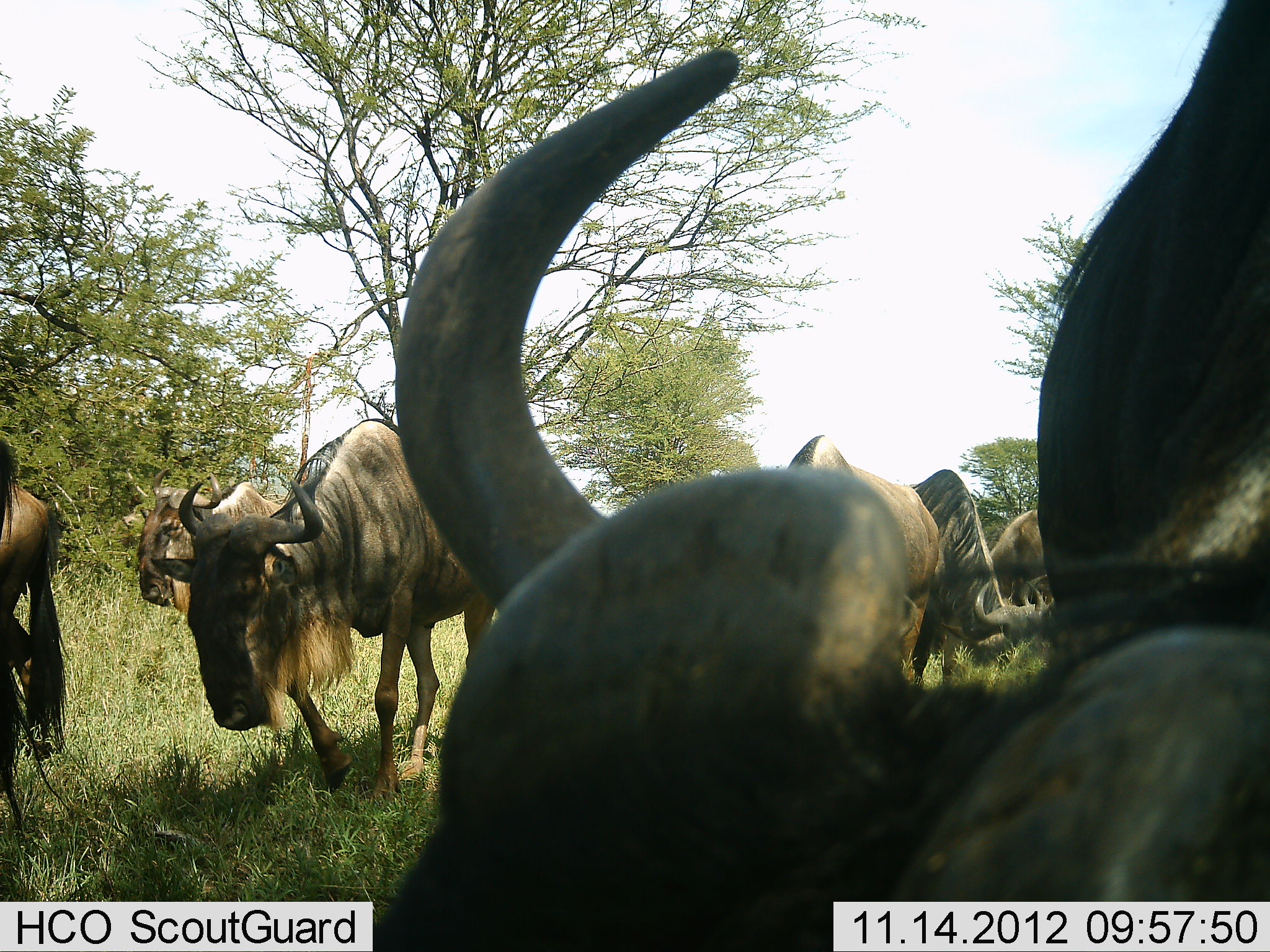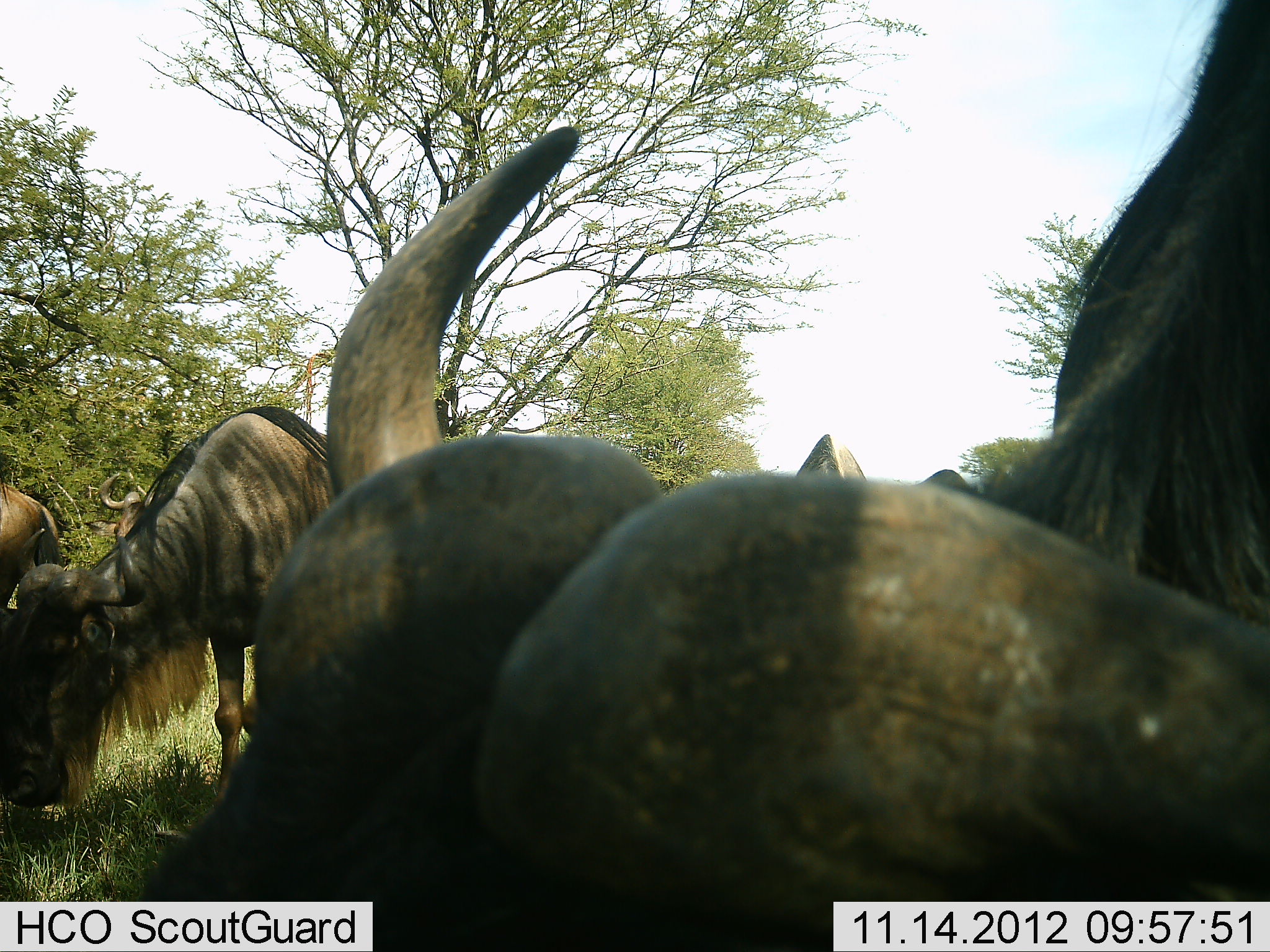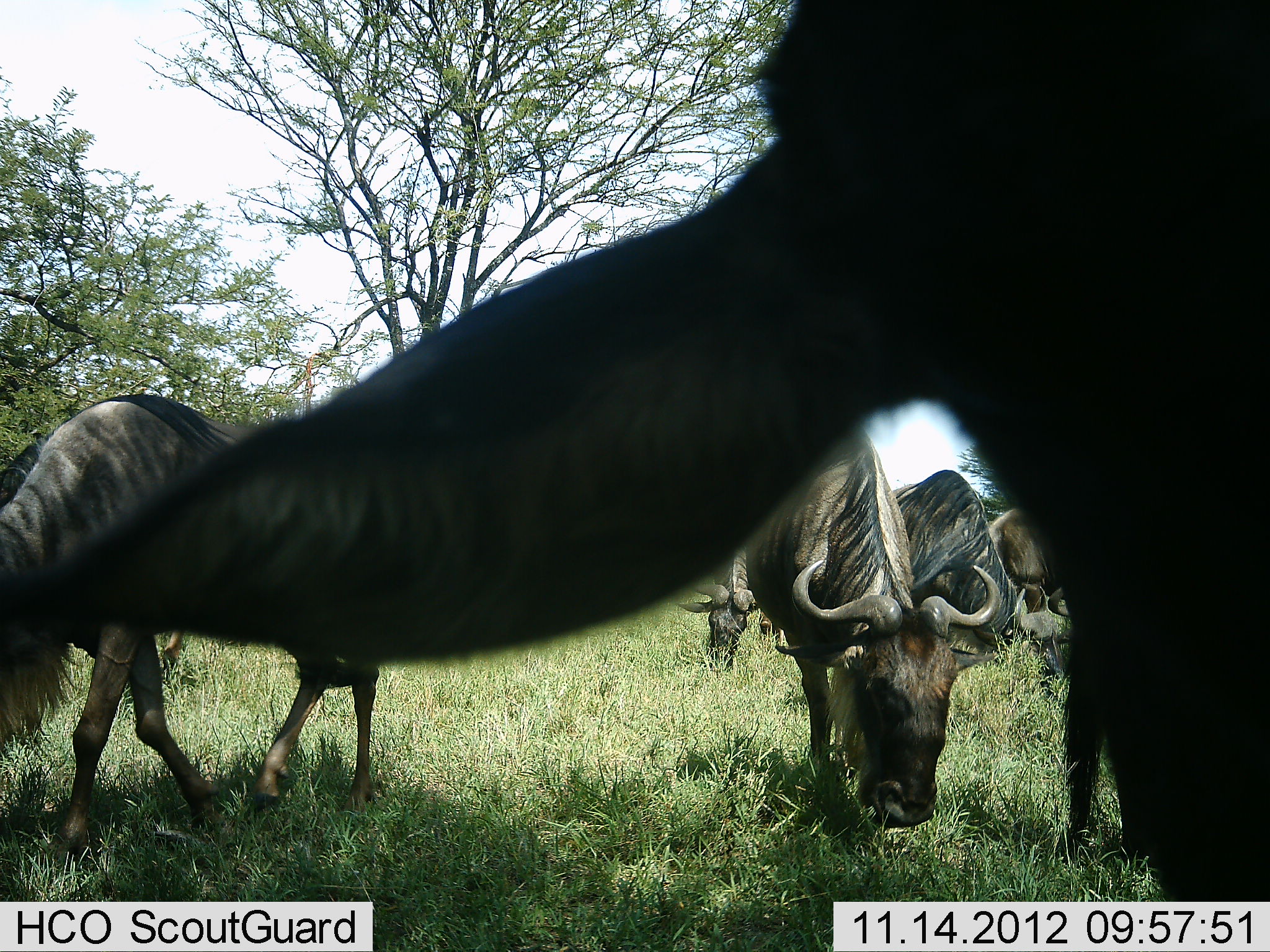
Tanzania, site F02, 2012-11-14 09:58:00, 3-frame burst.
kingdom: Animalia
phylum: Chordata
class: Mammalia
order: Artiodactyla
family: Bovidae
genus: Connochaetes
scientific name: Connochaetes taurinus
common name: blue wildebeest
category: wildebeest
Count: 7.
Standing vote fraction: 40%.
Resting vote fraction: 0%.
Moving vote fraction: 70%.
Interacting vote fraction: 10%.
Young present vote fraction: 0%.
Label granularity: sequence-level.